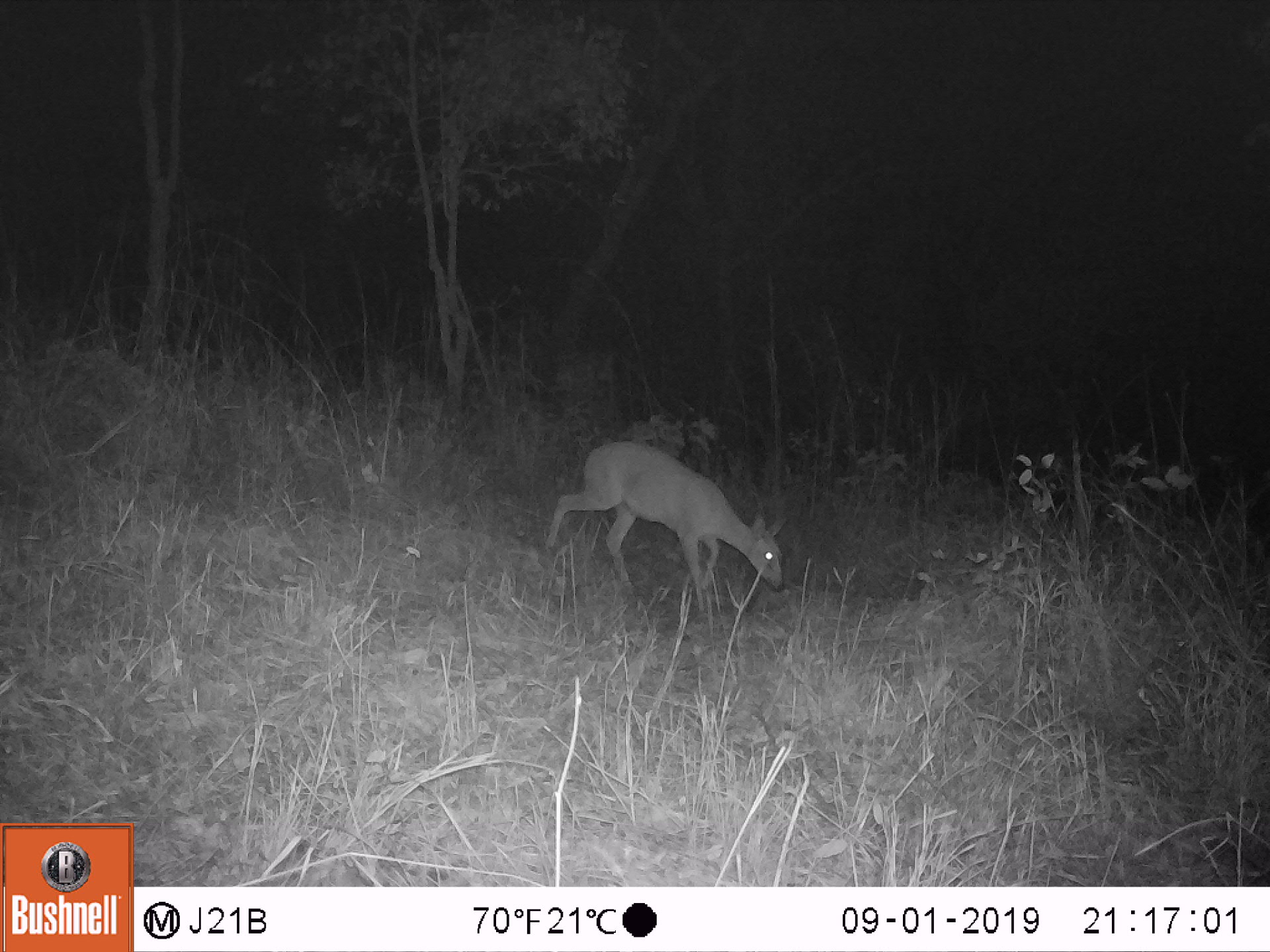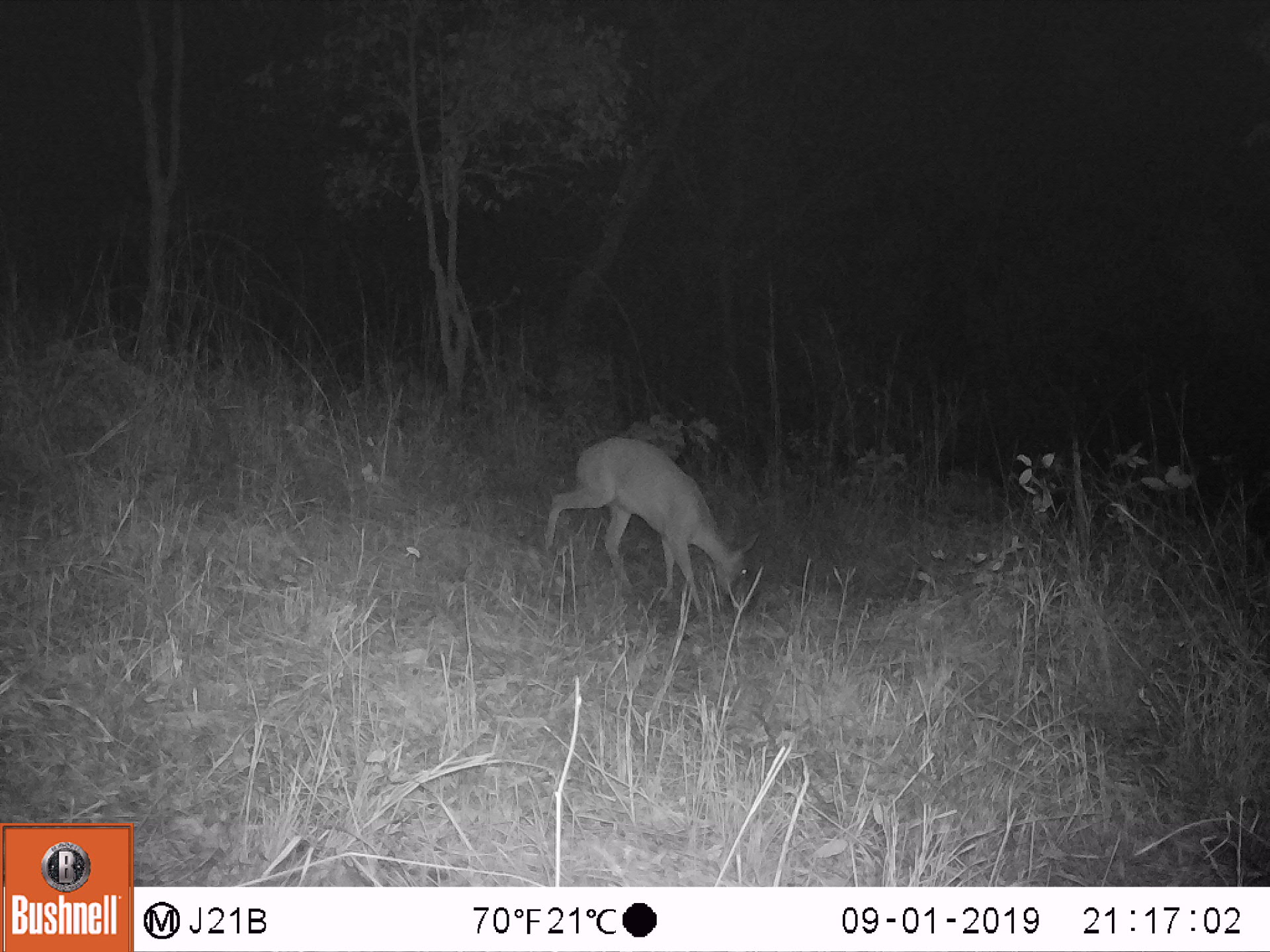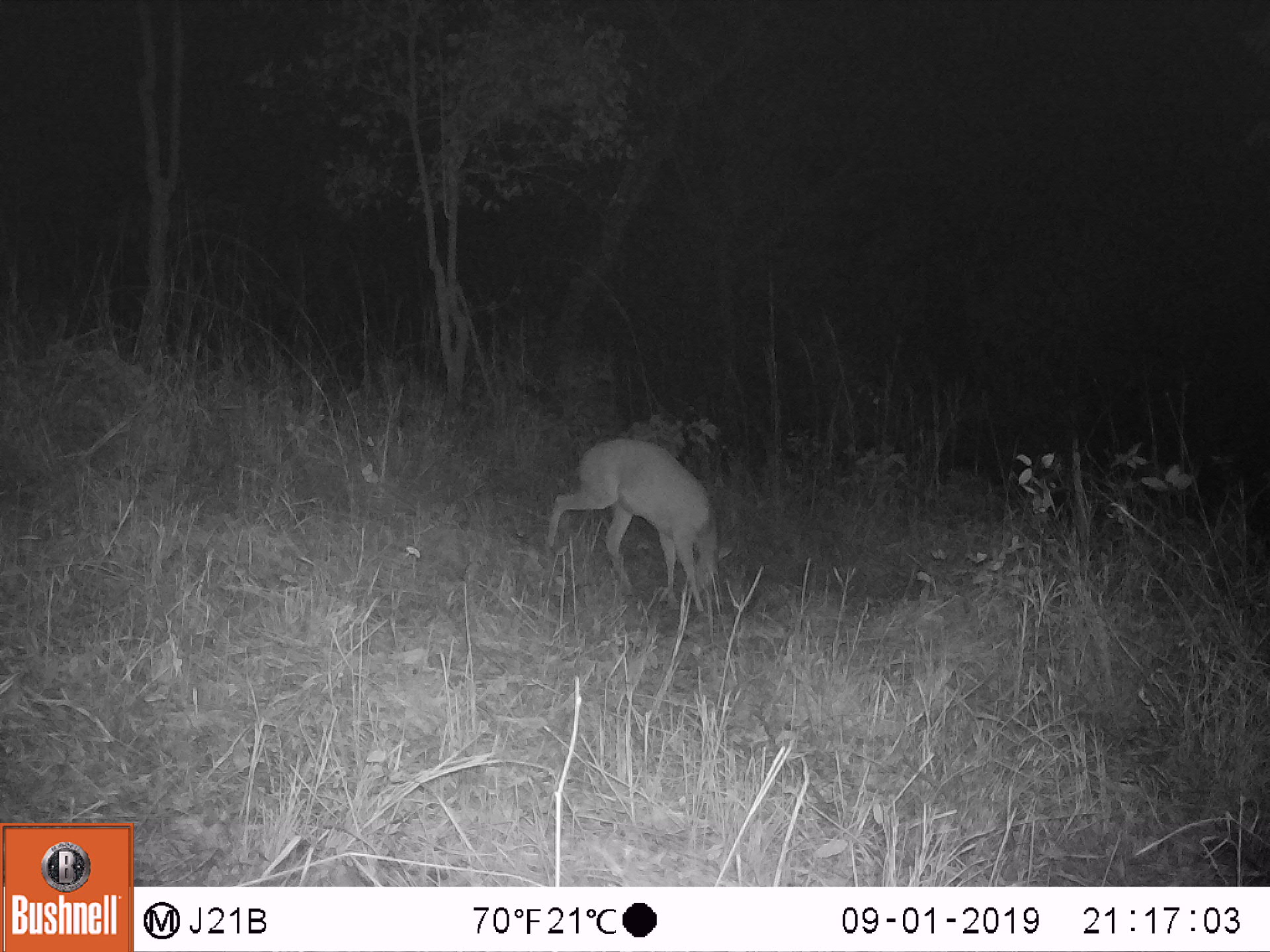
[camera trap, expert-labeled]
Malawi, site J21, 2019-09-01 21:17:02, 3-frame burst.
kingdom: Animalia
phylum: Chordata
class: Mammalia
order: Artiodactyla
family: Bovidae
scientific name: Antilopinae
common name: small antelope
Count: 1.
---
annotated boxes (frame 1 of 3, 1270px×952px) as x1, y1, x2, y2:
small antelope: 545, 437, 783, 590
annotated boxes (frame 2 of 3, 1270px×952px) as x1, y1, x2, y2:
small antelope: 545, 433, 760, 611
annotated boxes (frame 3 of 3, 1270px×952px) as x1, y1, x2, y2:
small antelope: 546, 433, 734, 596